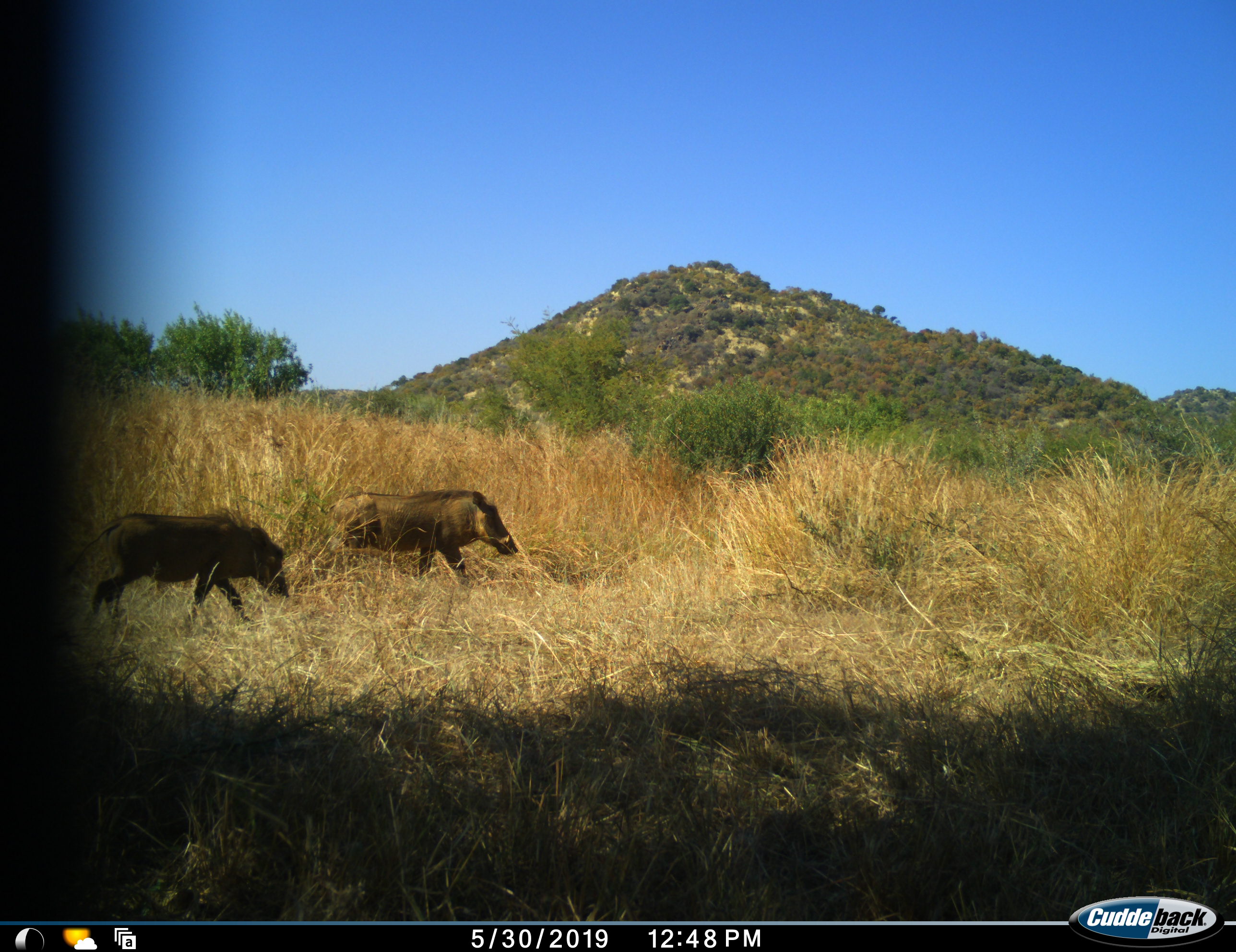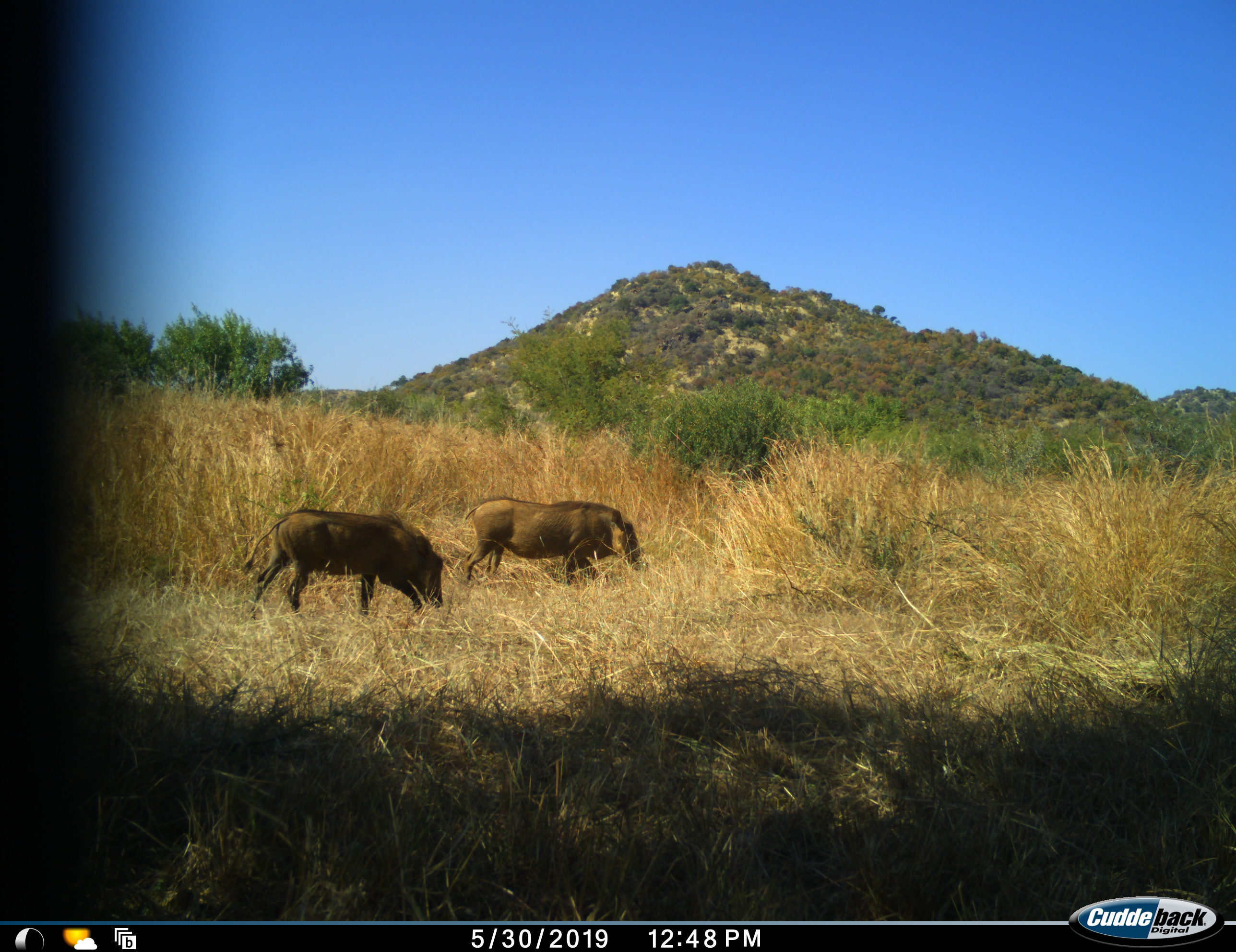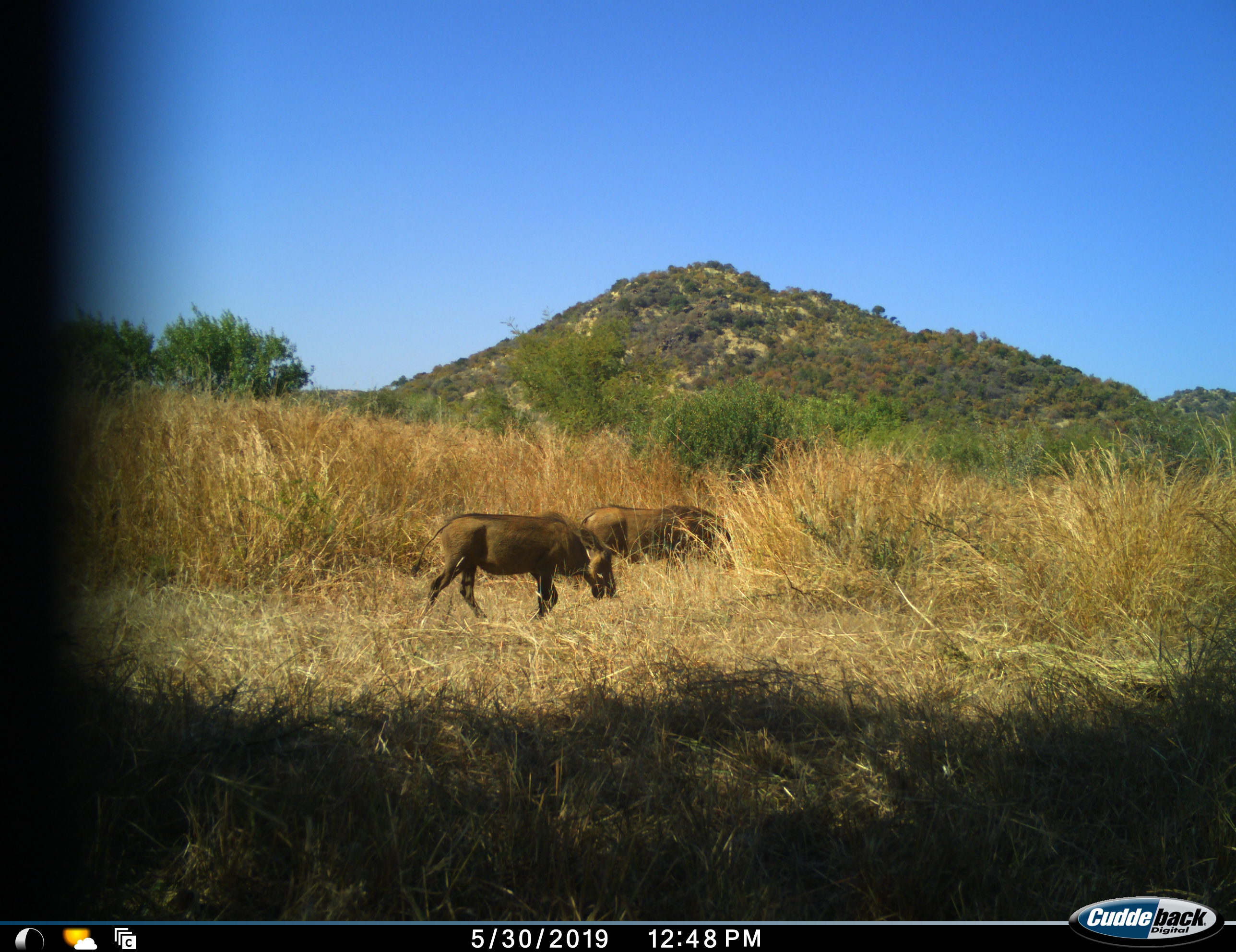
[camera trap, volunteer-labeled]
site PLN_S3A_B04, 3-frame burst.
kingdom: Animalia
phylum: Chordata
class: Mammalia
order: Artiodactyla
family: Suidae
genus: Phacochoerus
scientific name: Phacochoerus africanus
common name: warthog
Warthog (Phacochoerus africanus), count 2. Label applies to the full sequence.